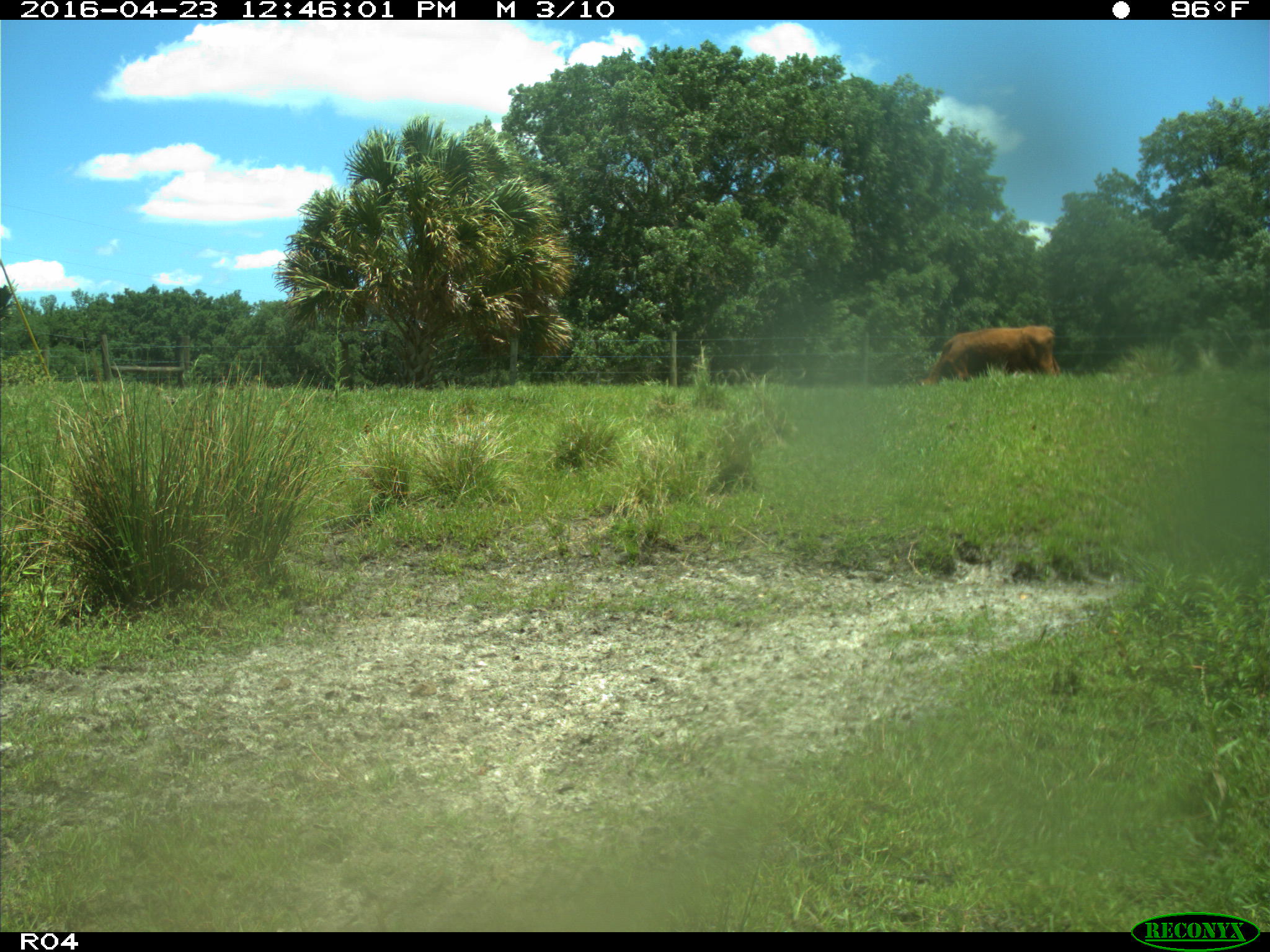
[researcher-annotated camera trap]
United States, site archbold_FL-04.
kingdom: Animalia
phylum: Chordata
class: Mammalia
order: Artiodactyla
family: Bovidae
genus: Bos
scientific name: Bos taurus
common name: domestic cow